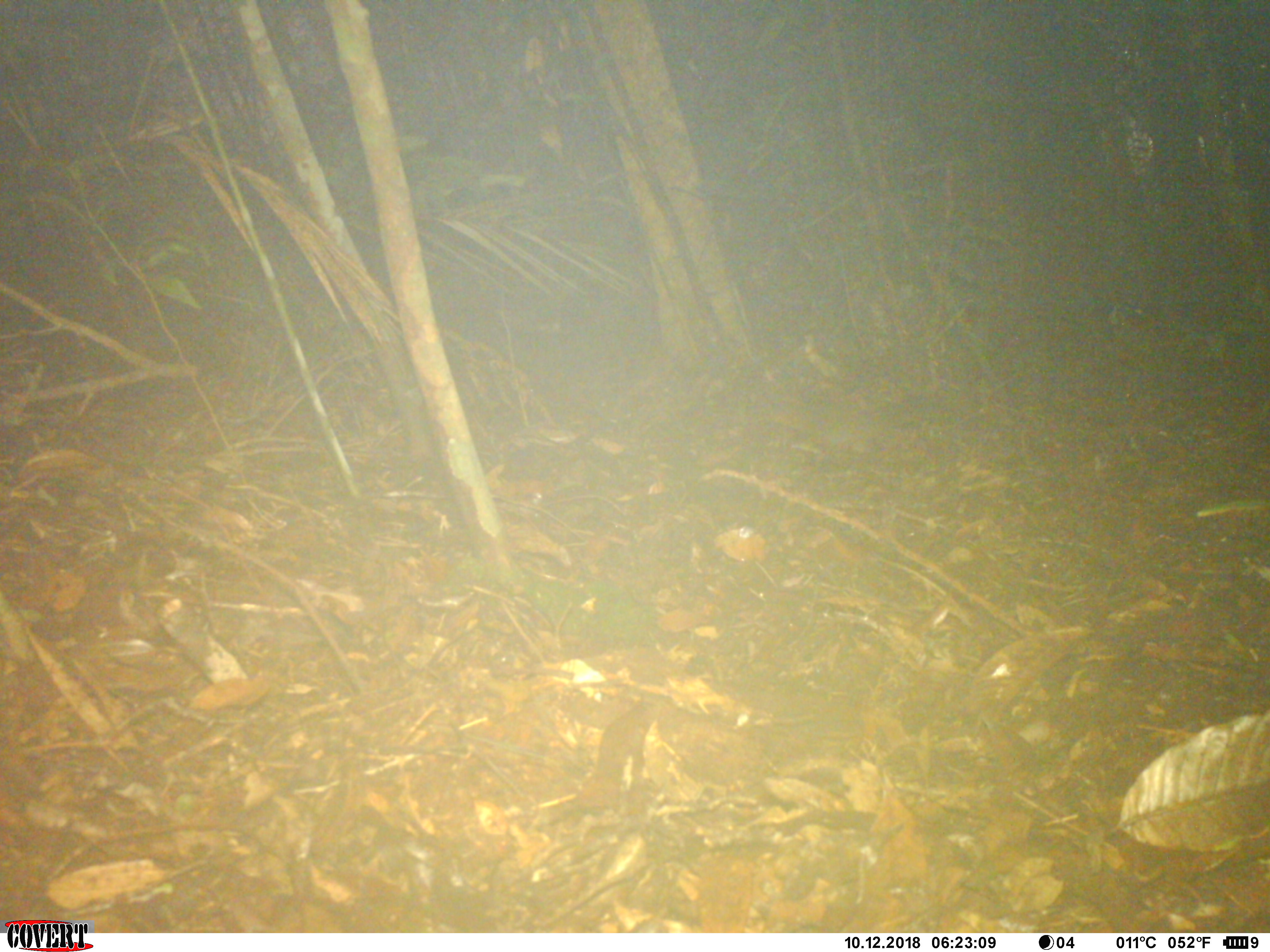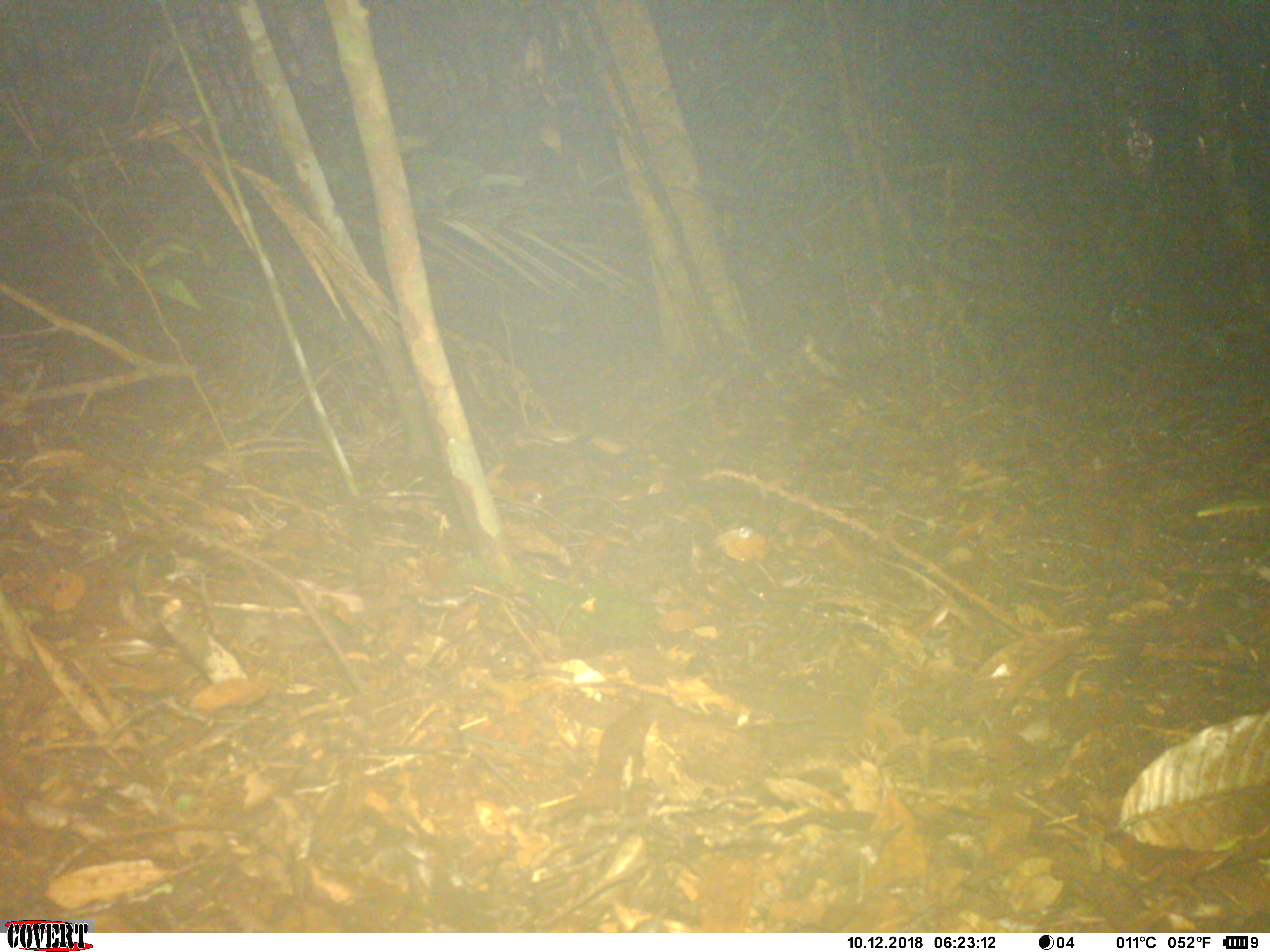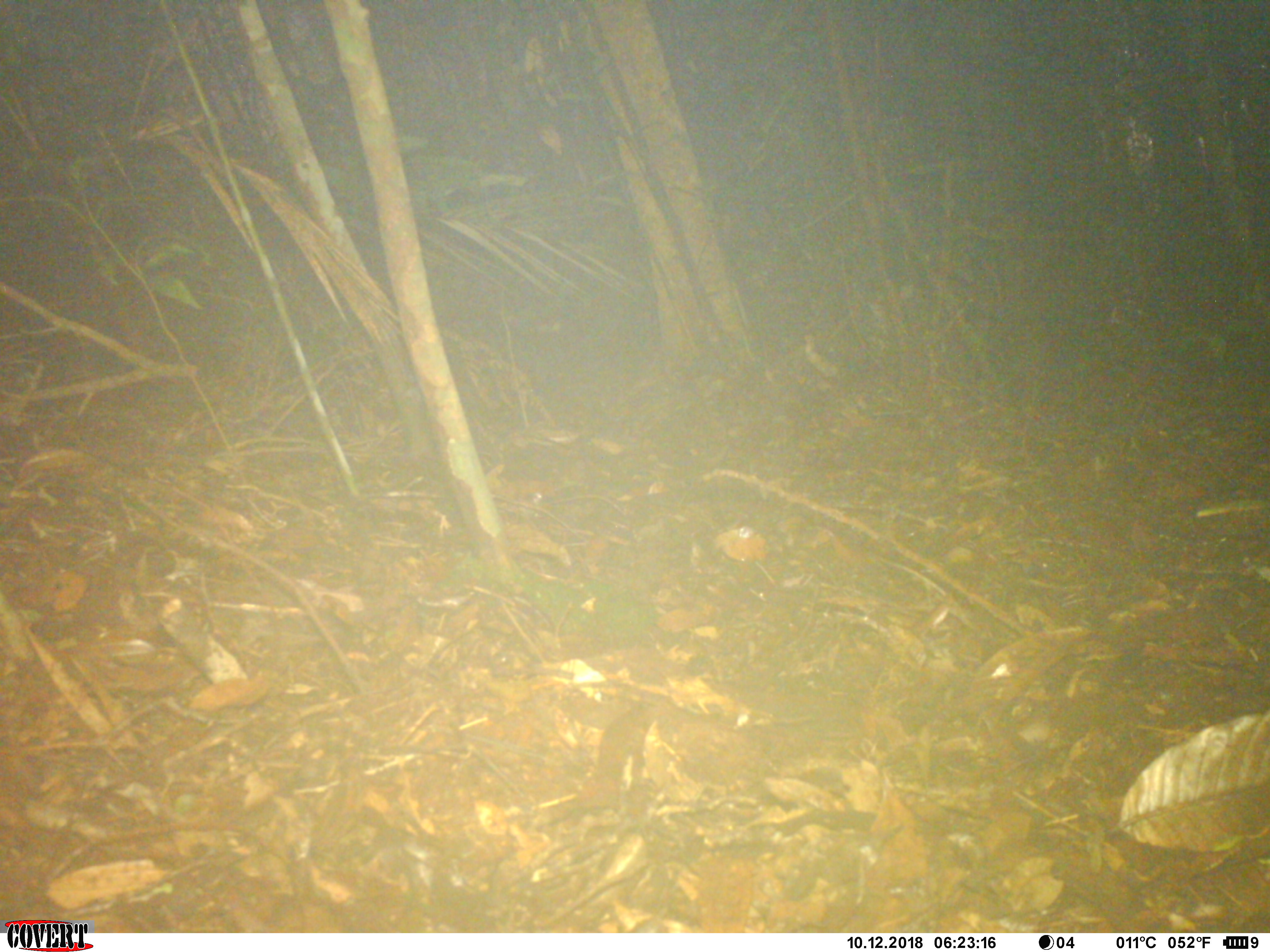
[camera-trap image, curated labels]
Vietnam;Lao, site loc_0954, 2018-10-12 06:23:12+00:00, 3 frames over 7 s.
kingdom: Animalia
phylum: Chordata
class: Mammalia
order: Rodentia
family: Sciuridae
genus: Dremomys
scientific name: Dremomys rufigenis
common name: red-cheeked squirrel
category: red cheeked squirrel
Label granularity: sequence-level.